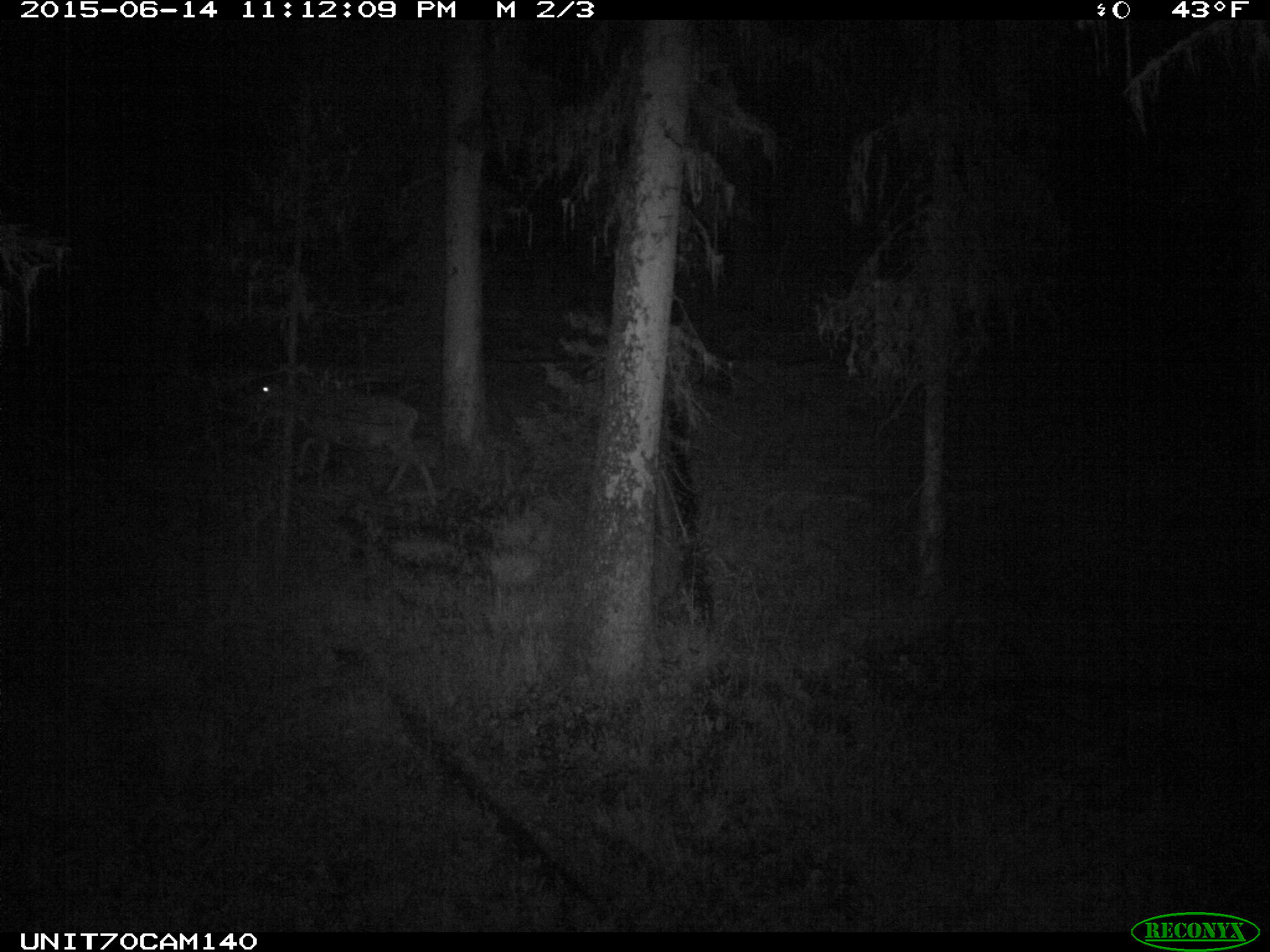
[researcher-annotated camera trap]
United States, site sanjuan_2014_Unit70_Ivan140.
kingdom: Animalia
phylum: Chordata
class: Mammalia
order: Artiodactyla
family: Cervidae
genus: Odocoileus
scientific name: Odocoileus hemionus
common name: mule deer